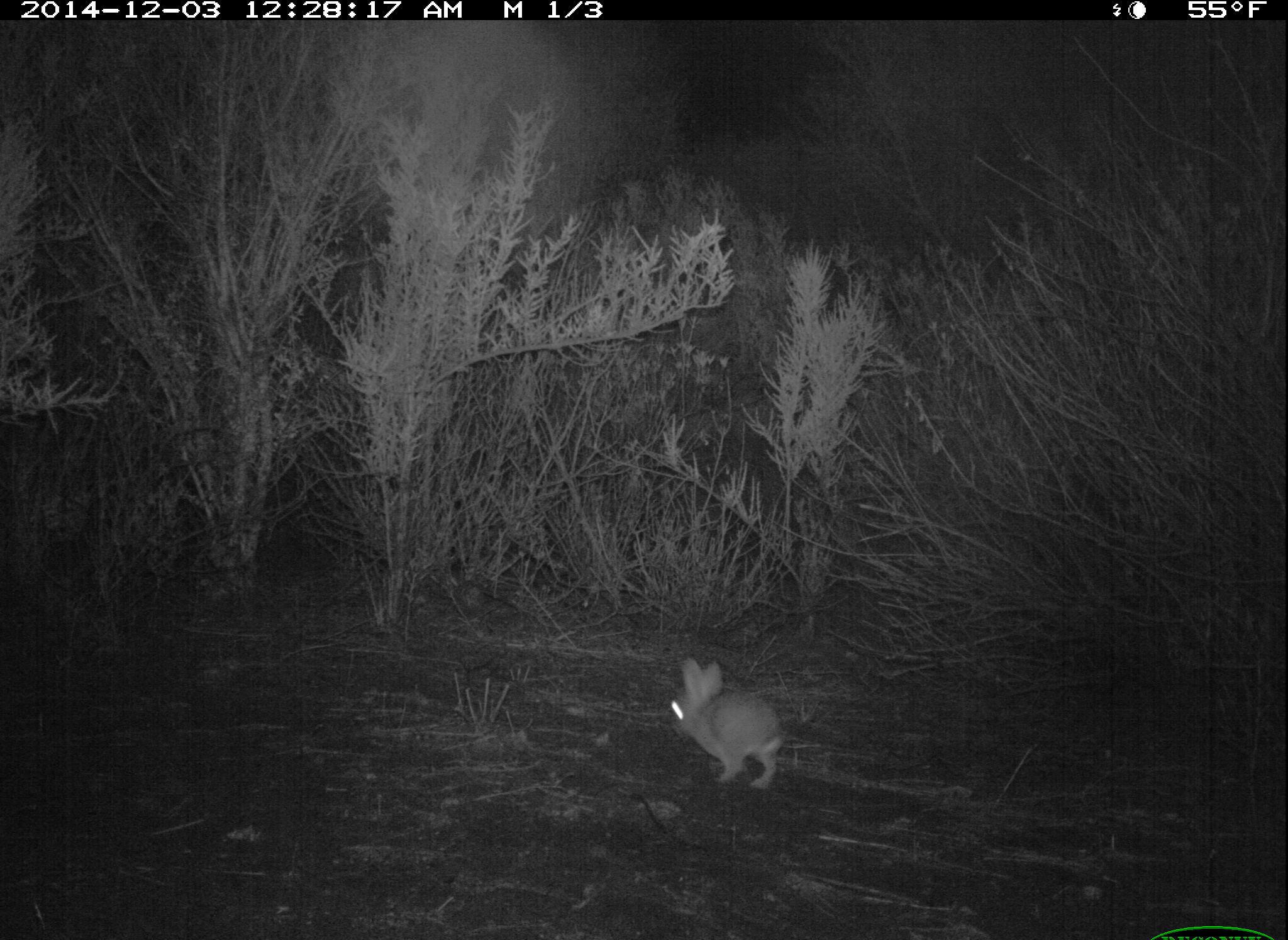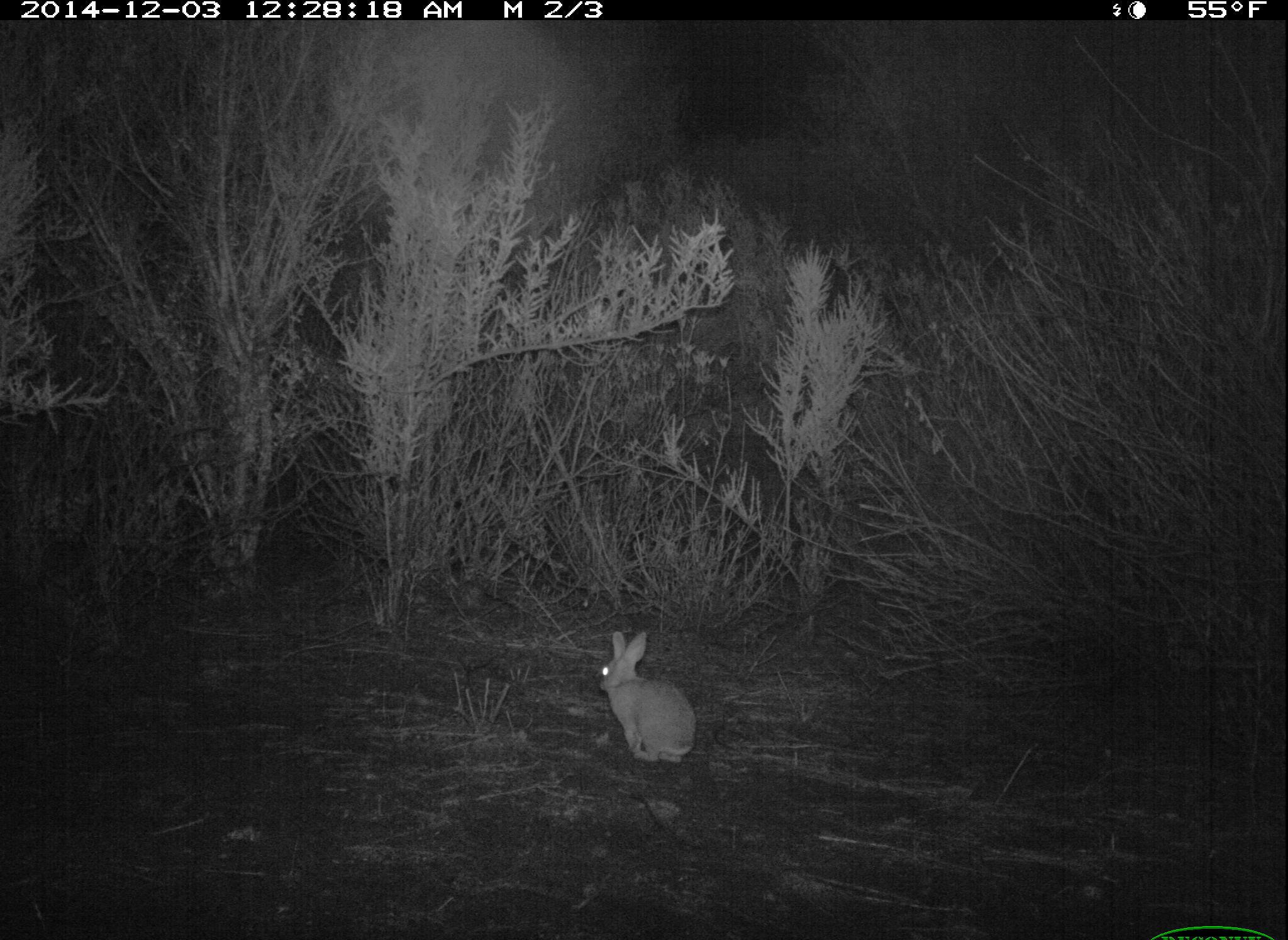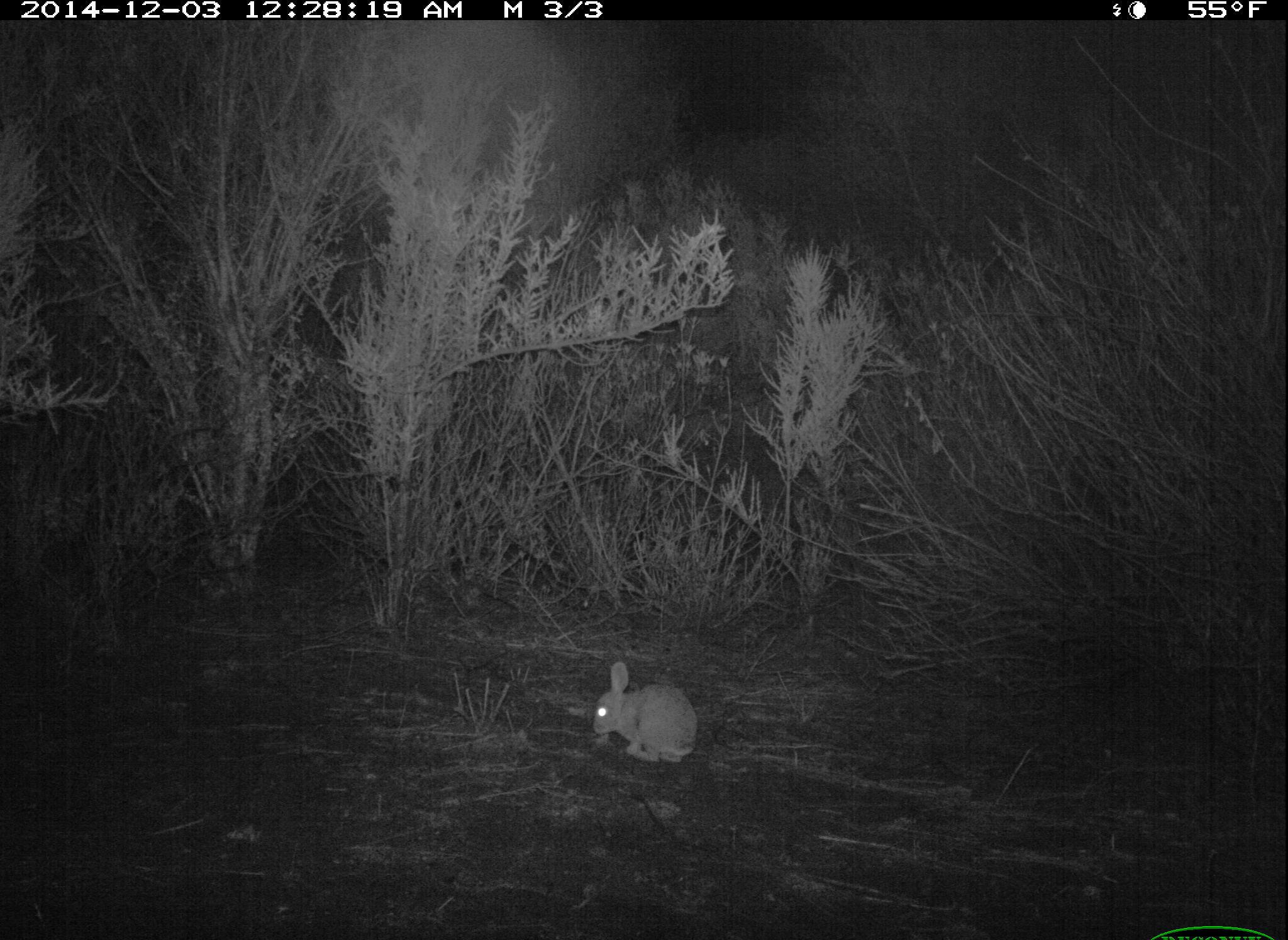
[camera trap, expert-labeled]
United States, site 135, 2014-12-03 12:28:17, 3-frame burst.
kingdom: Animalia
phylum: Chordata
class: Mammalia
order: Lagomorpha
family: Leporidae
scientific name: Leporidae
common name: rabbits and hares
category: rabbit